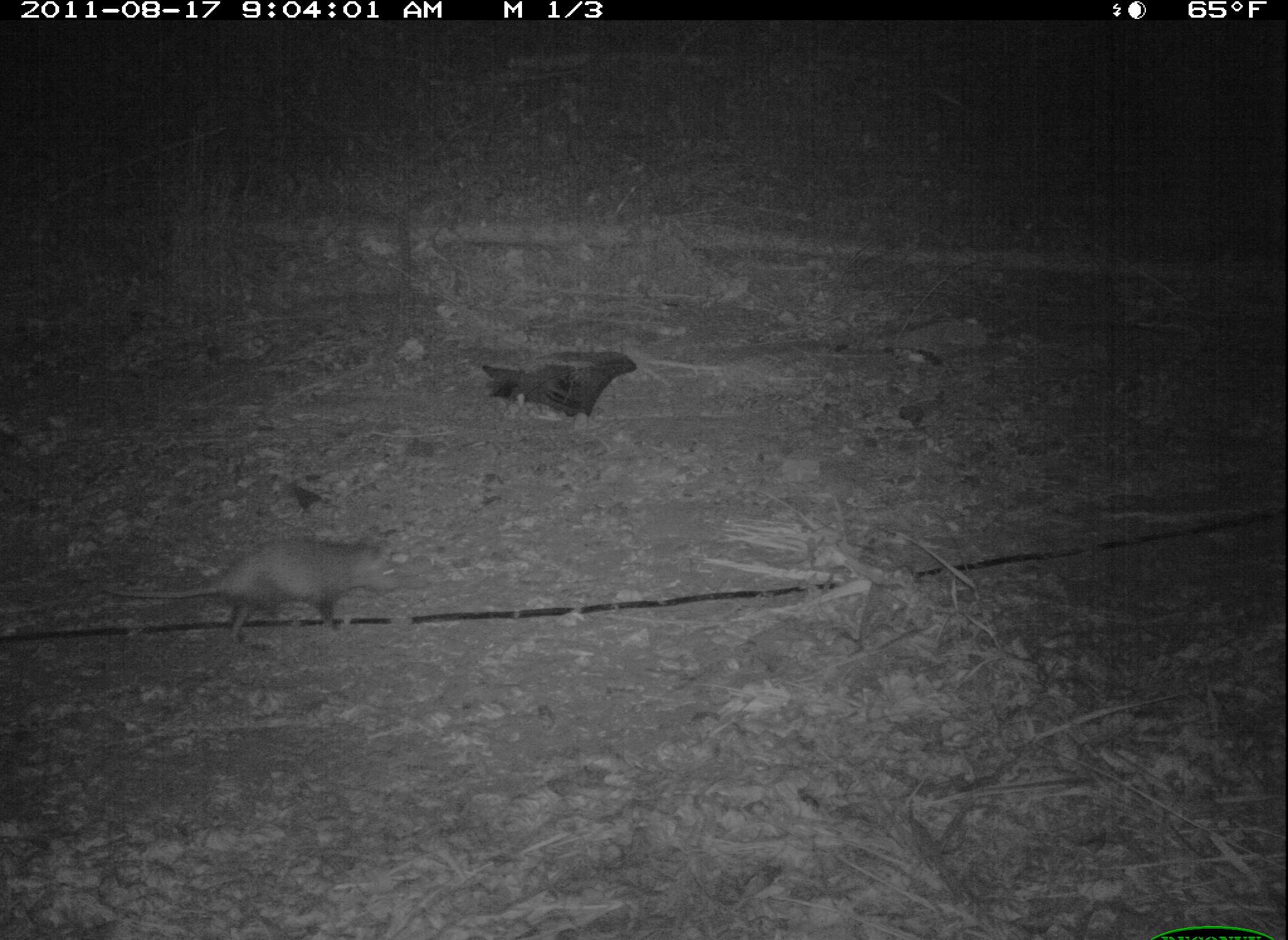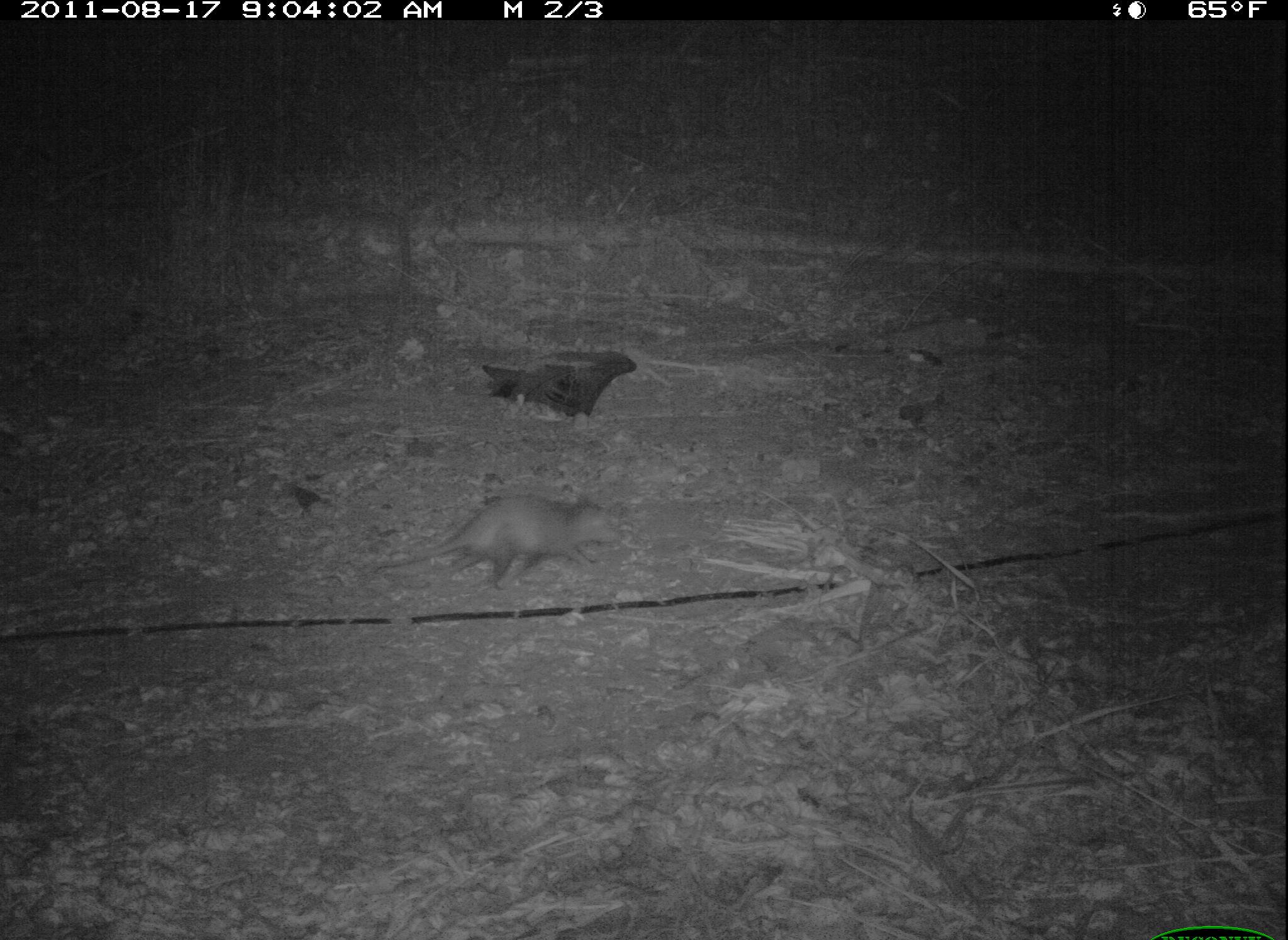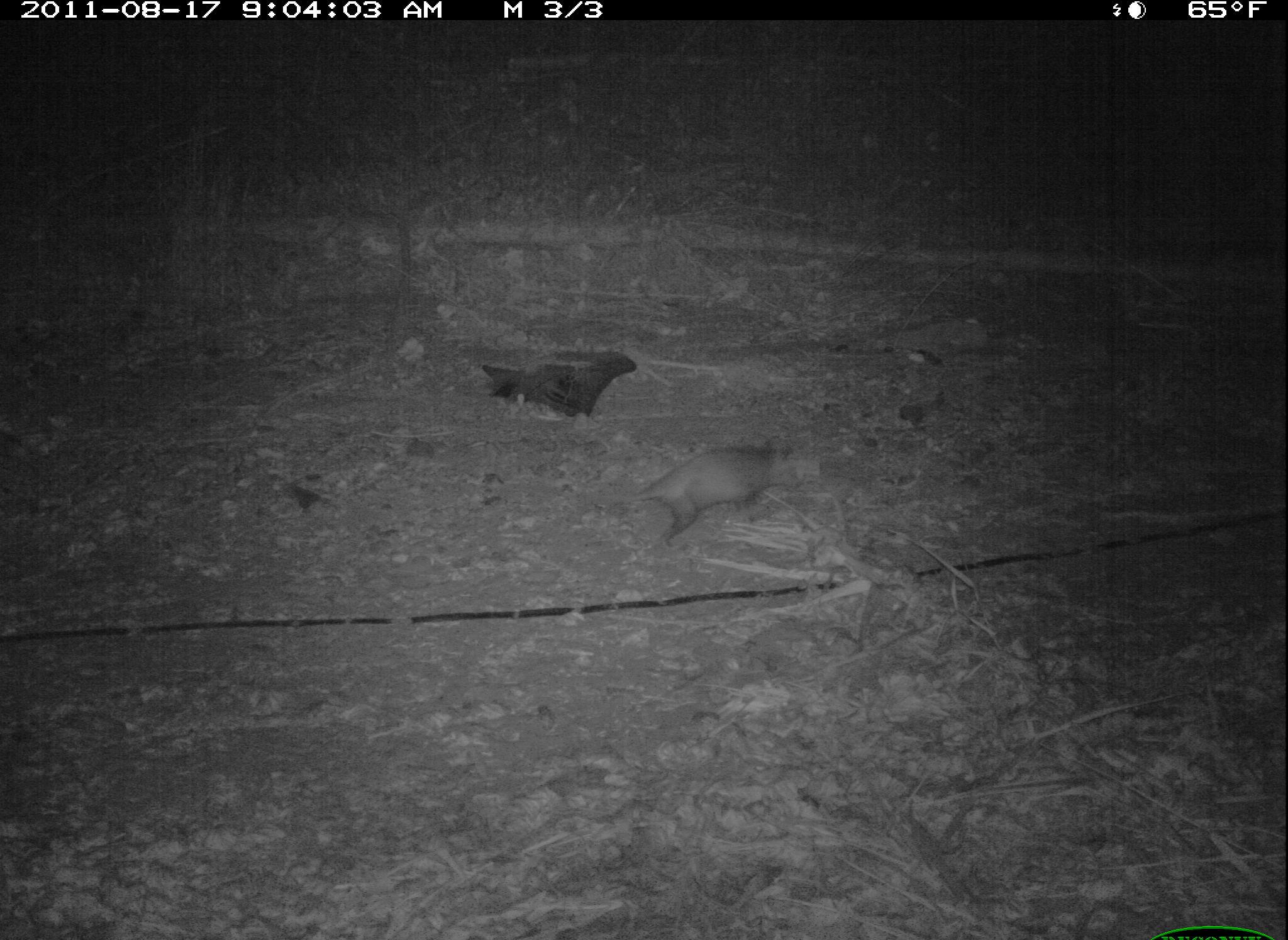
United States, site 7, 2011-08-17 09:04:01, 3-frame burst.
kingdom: Animalia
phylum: Chordata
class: Mammalia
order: Didelphimorphia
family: Didelphidae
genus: Didelphis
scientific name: Didelphis virginiana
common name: virginia opossum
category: opossum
Opossum (virginia opossum) (Didelphis virginiana).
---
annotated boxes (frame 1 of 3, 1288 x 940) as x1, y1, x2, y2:
opossum: 155, 528, 407, 644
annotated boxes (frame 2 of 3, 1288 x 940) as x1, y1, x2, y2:
opossum: 382, 488, 633, 598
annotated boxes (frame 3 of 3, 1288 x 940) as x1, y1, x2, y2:
opossum: 576, 432, 801, 556